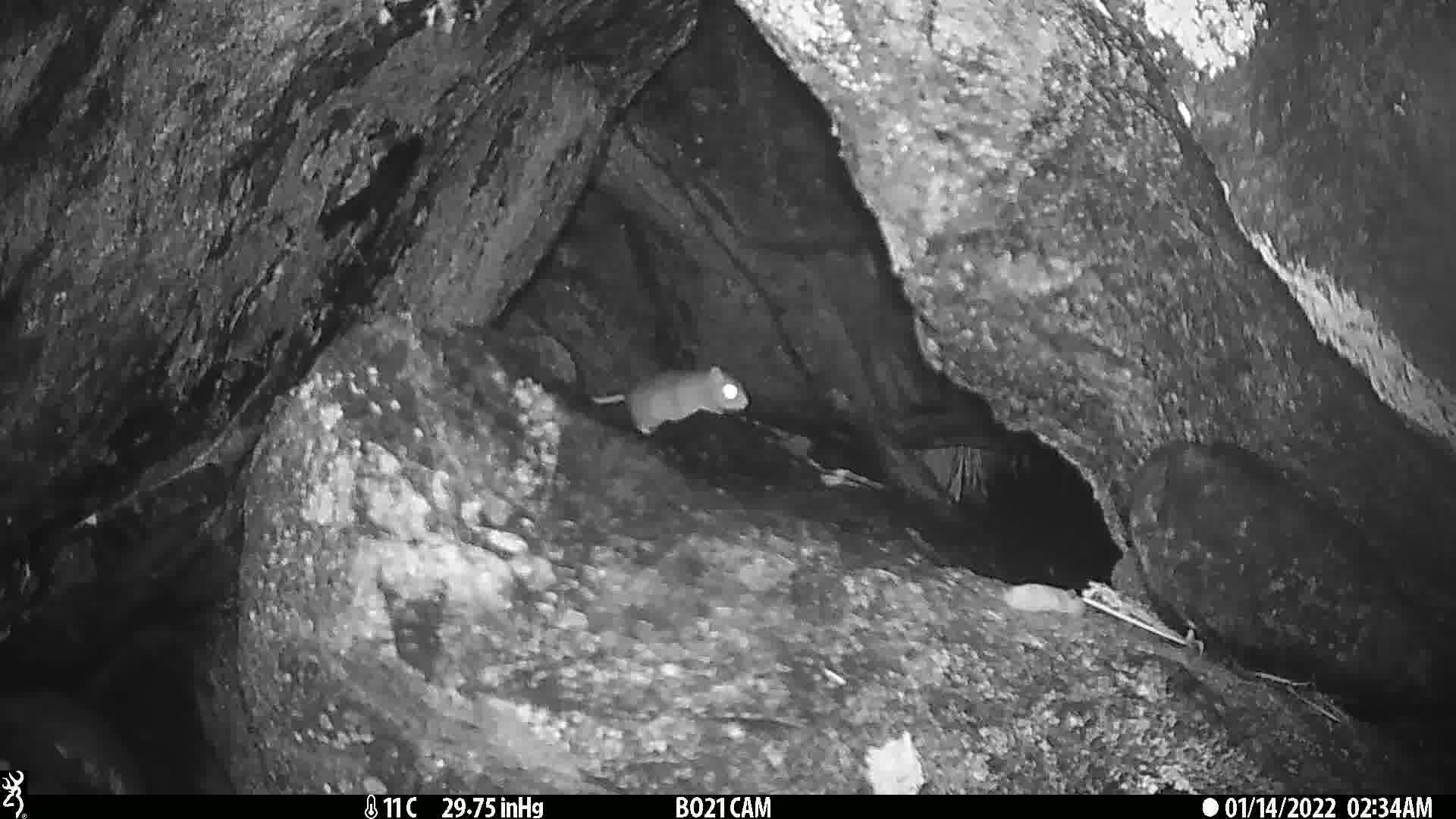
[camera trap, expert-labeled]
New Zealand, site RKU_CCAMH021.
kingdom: Animalia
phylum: Chordata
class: Mammalia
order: Rodentia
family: Muridae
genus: Rattus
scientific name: Rattus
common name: rat